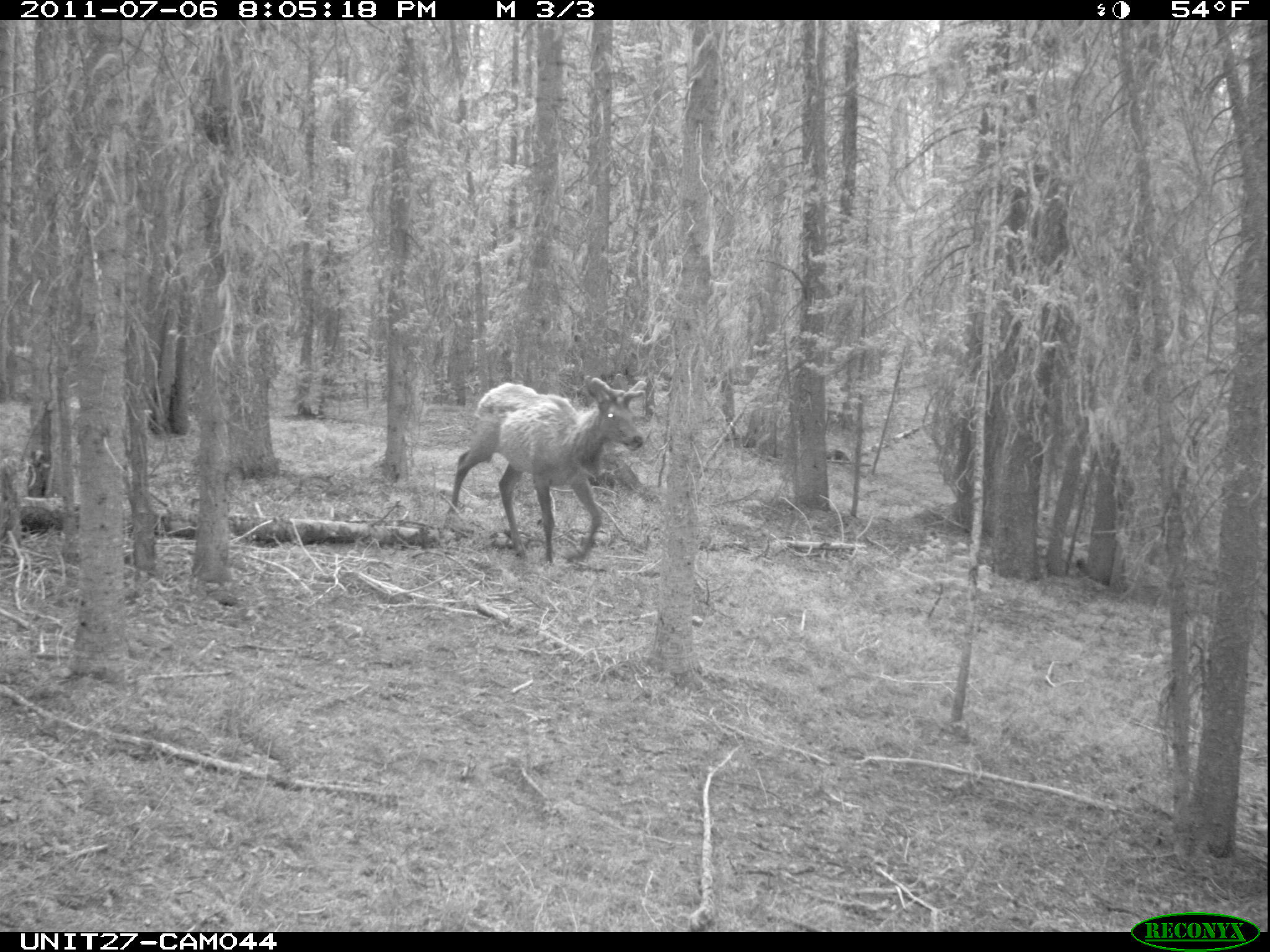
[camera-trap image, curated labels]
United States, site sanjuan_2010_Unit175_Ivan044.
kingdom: Animalia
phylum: Chordata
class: Mammalia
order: Artiodactyla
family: Cervidae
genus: Cervus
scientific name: Cervus elaphus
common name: red deer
Cervus elaphus (red deer).